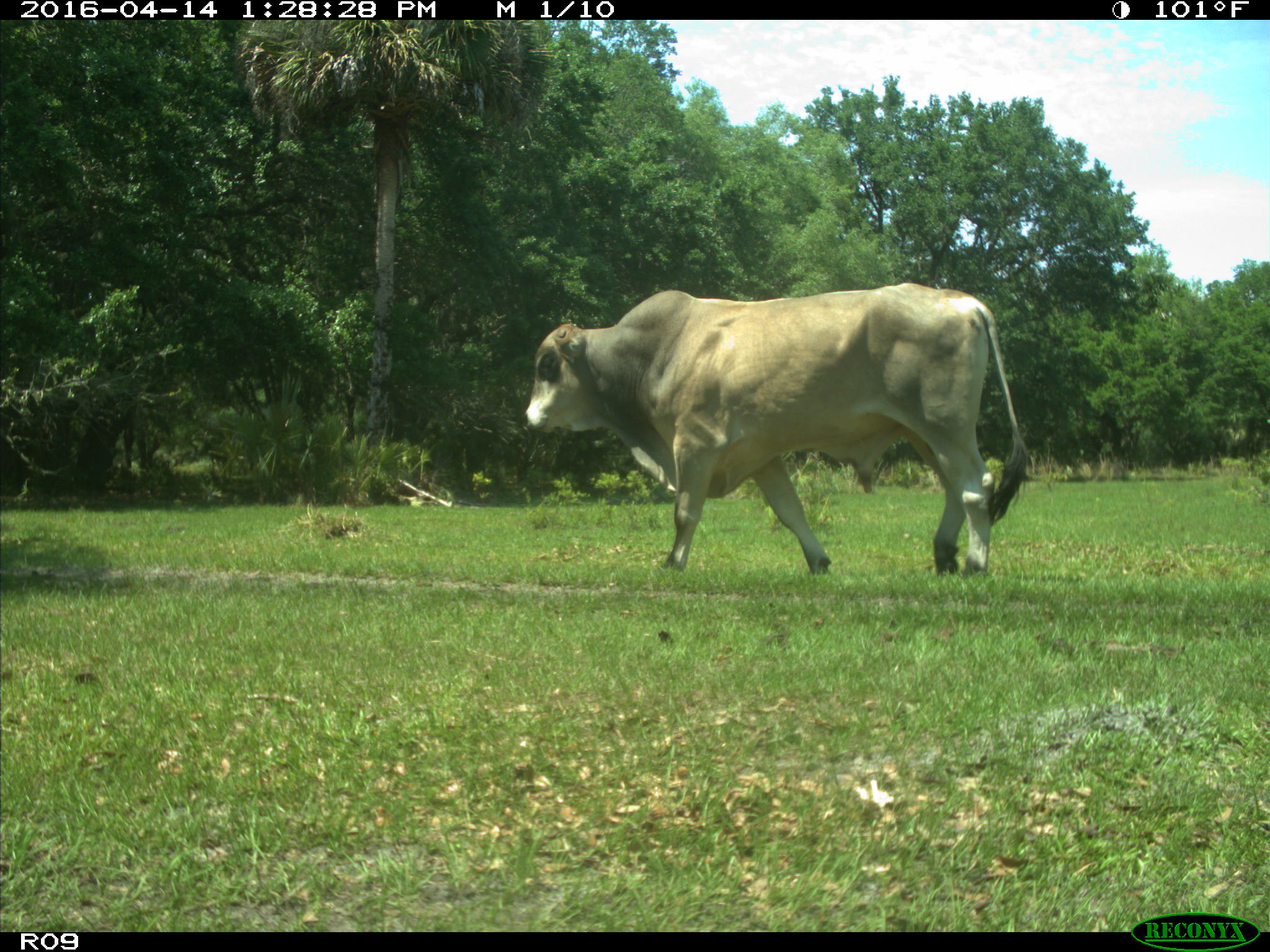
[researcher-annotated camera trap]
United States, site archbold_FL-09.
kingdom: Animalia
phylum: Chordata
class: Mammalia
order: Artiodactyla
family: Bovidae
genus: Bos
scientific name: Bos taurus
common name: domestic cow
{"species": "Bos taurus (domestic cow)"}